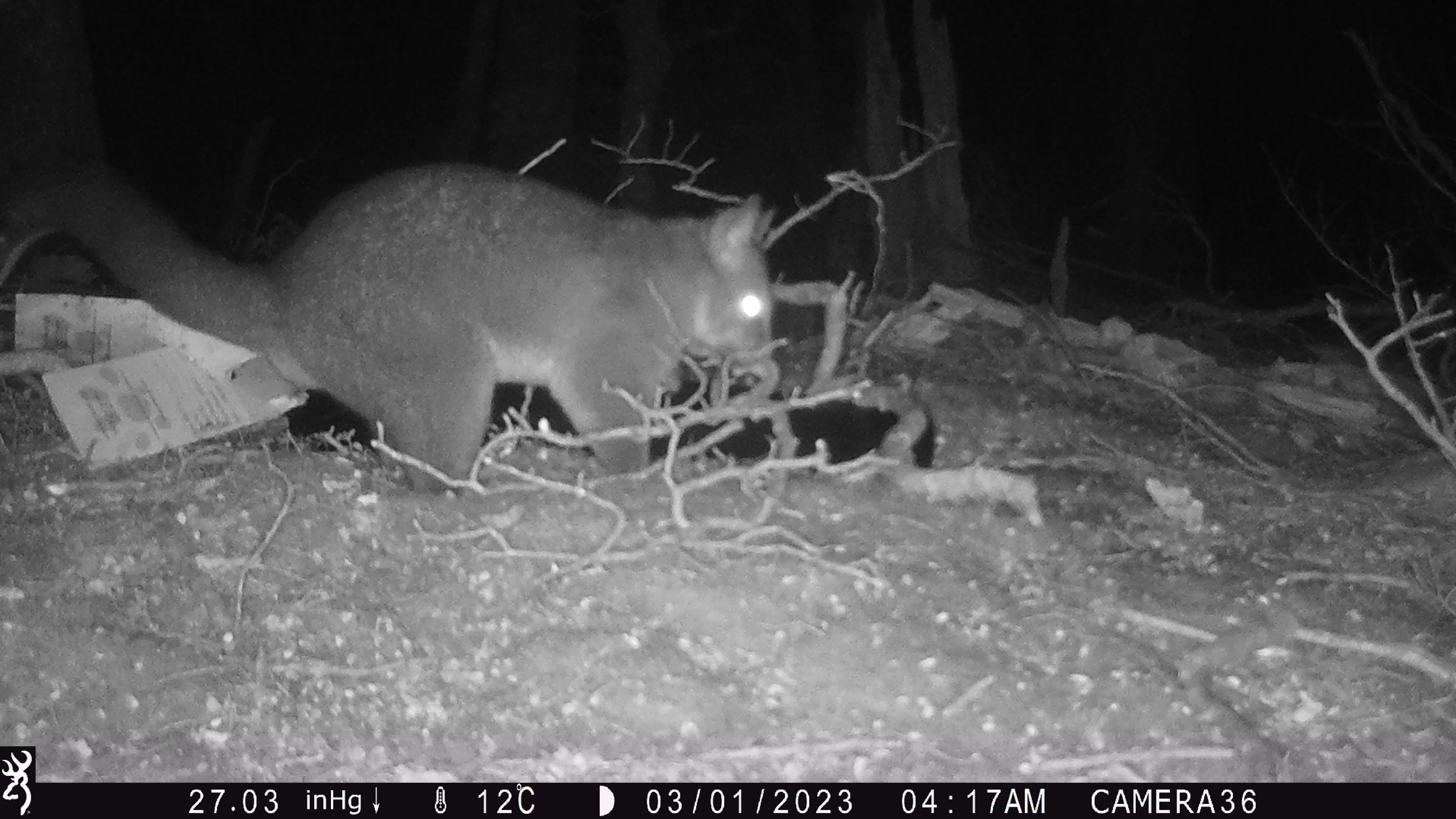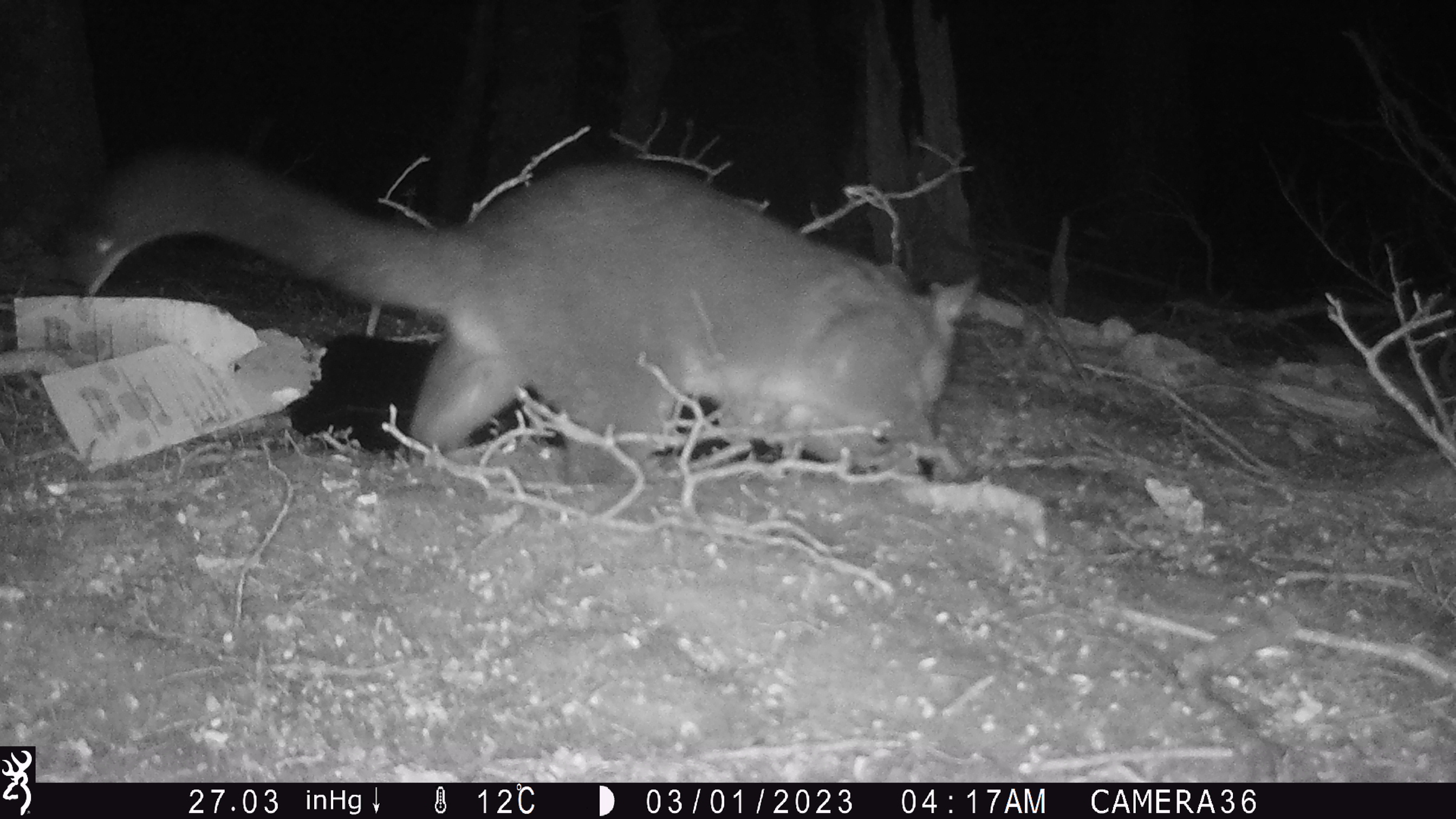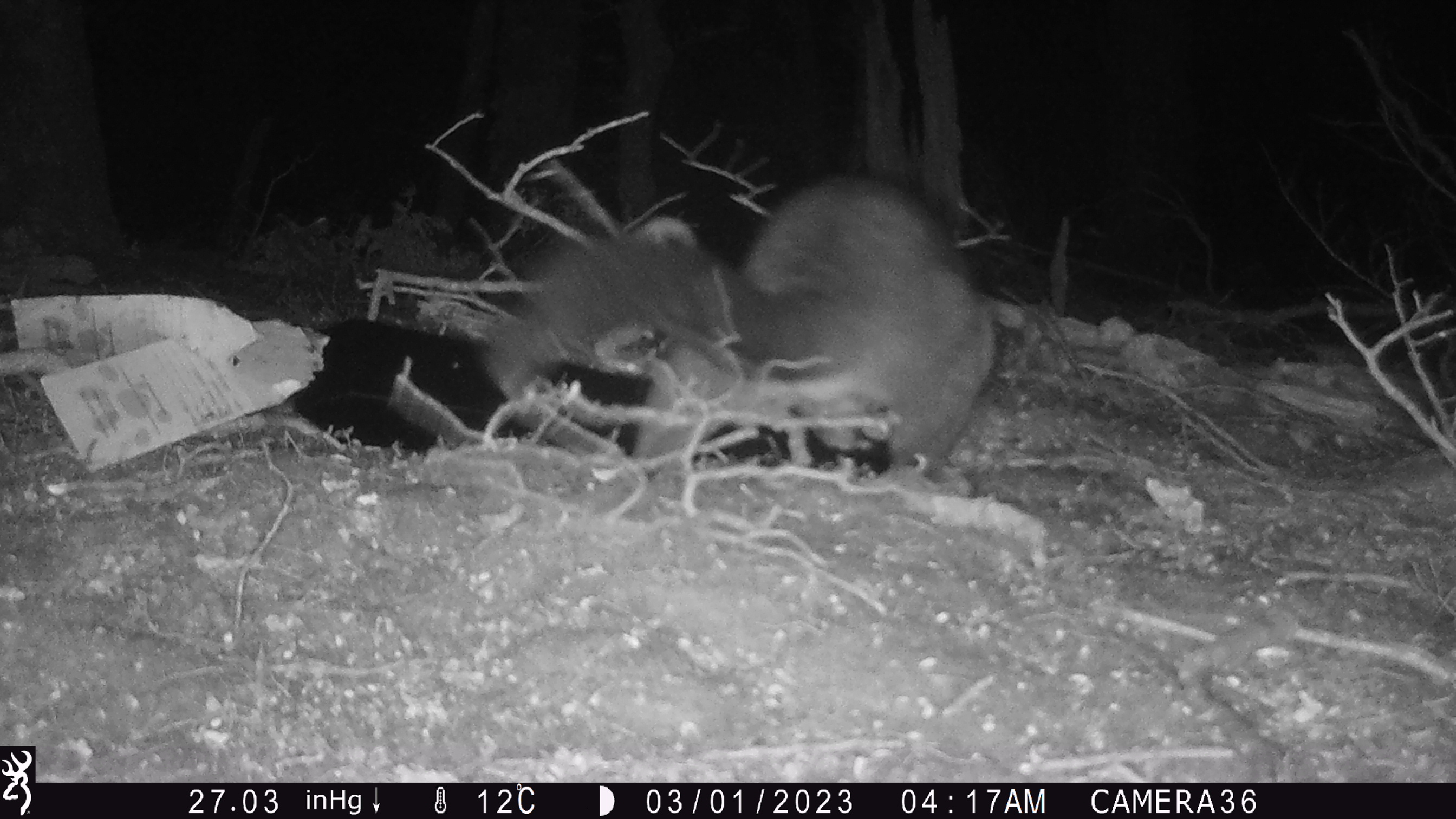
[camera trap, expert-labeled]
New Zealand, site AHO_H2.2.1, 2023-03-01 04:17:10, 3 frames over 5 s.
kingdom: Animalia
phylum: Chordata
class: Mammalia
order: Carnivora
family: Mustelidae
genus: Mustela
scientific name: Mustela erminea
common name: stoat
Stoat (Mustela erminea).